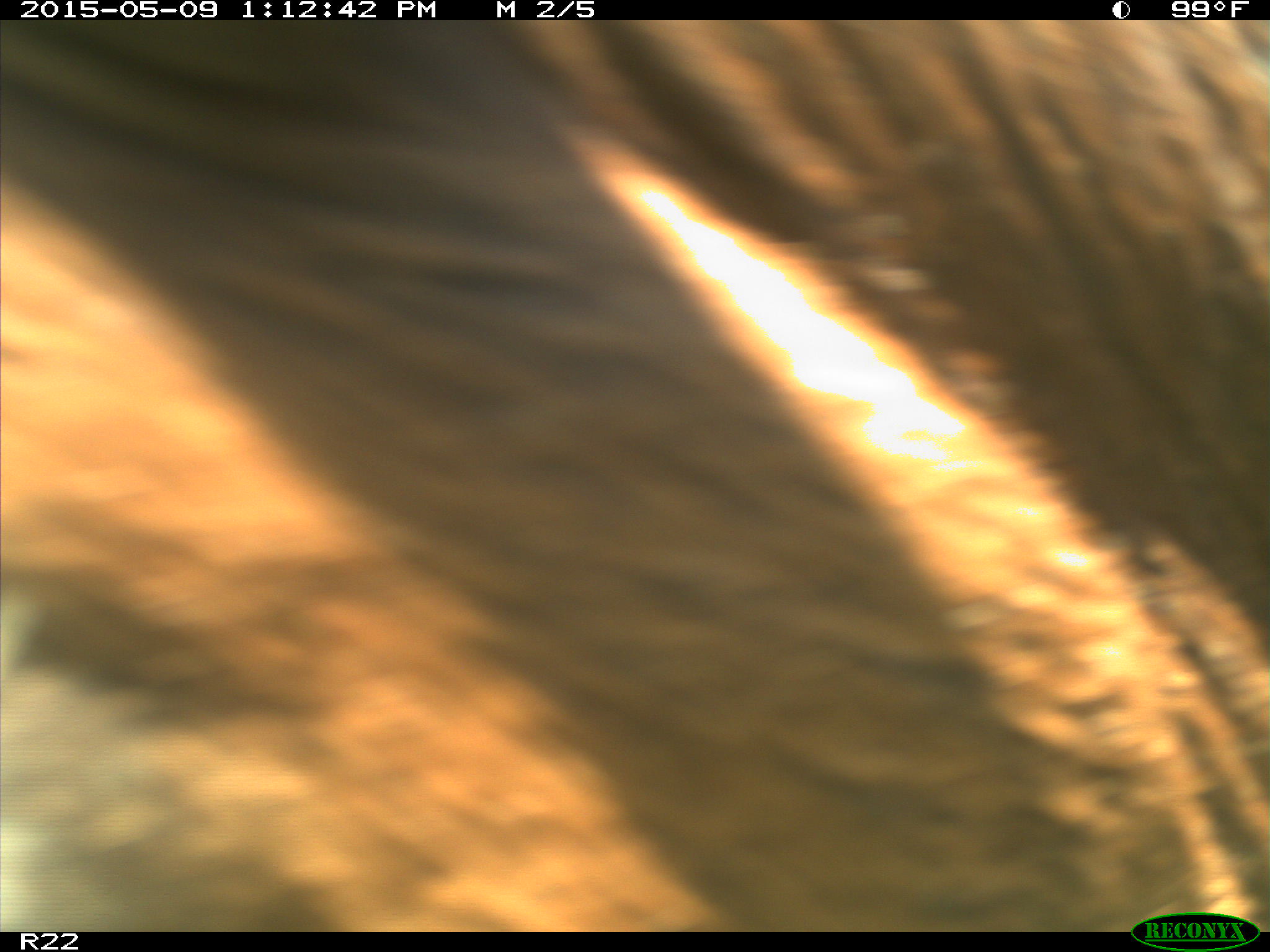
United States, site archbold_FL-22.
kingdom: Animalia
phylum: Chordata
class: Mammalia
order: Artiodactyla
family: Bovidae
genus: Bos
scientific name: Bos taurus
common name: domestic cow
Bos taurus (domestic cow).